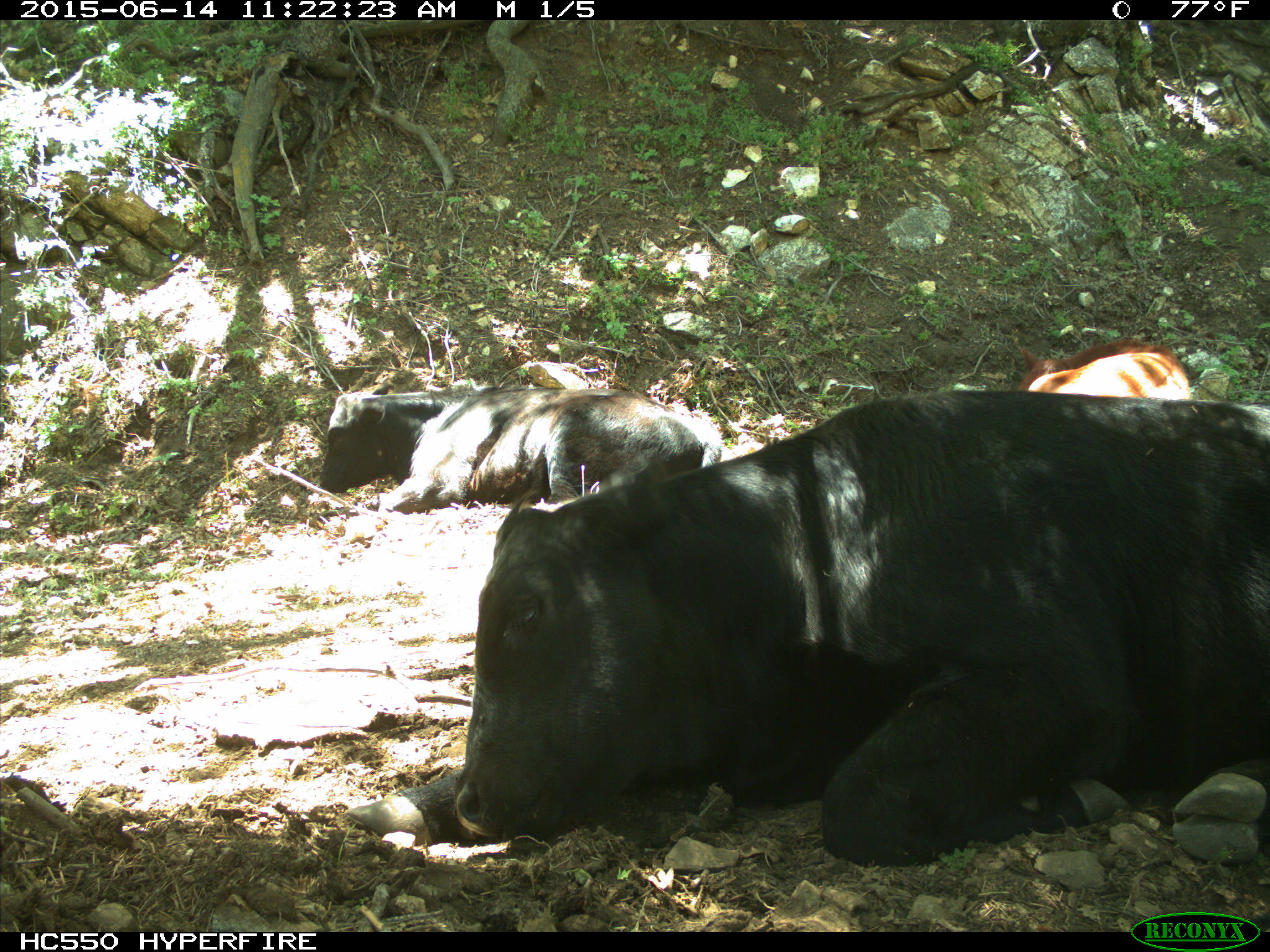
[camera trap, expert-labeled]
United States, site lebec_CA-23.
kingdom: Animalia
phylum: Chordata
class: Mammalia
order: Artiodactyla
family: Bovidae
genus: Bos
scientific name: Bos taurus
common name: domestic cow